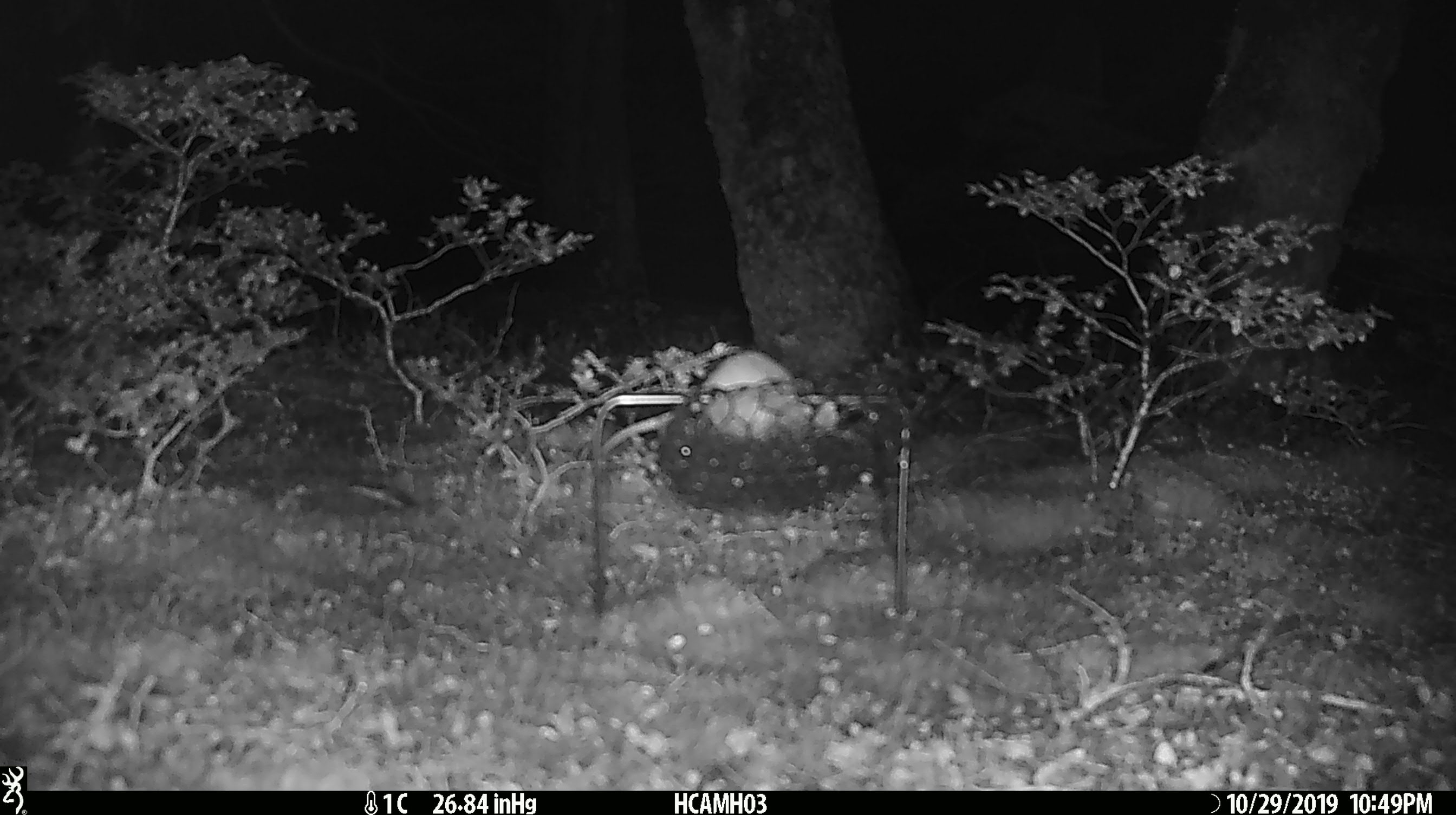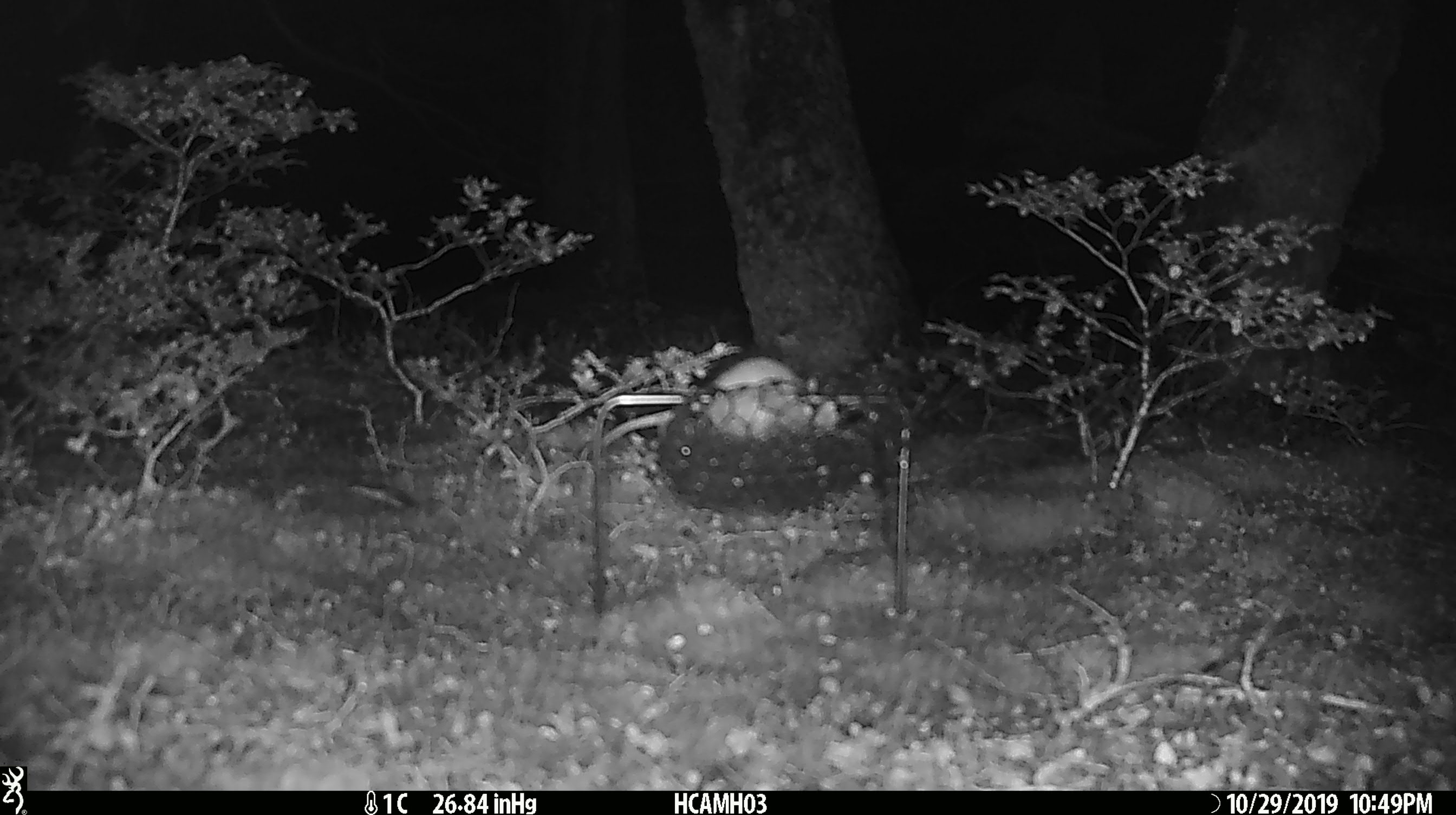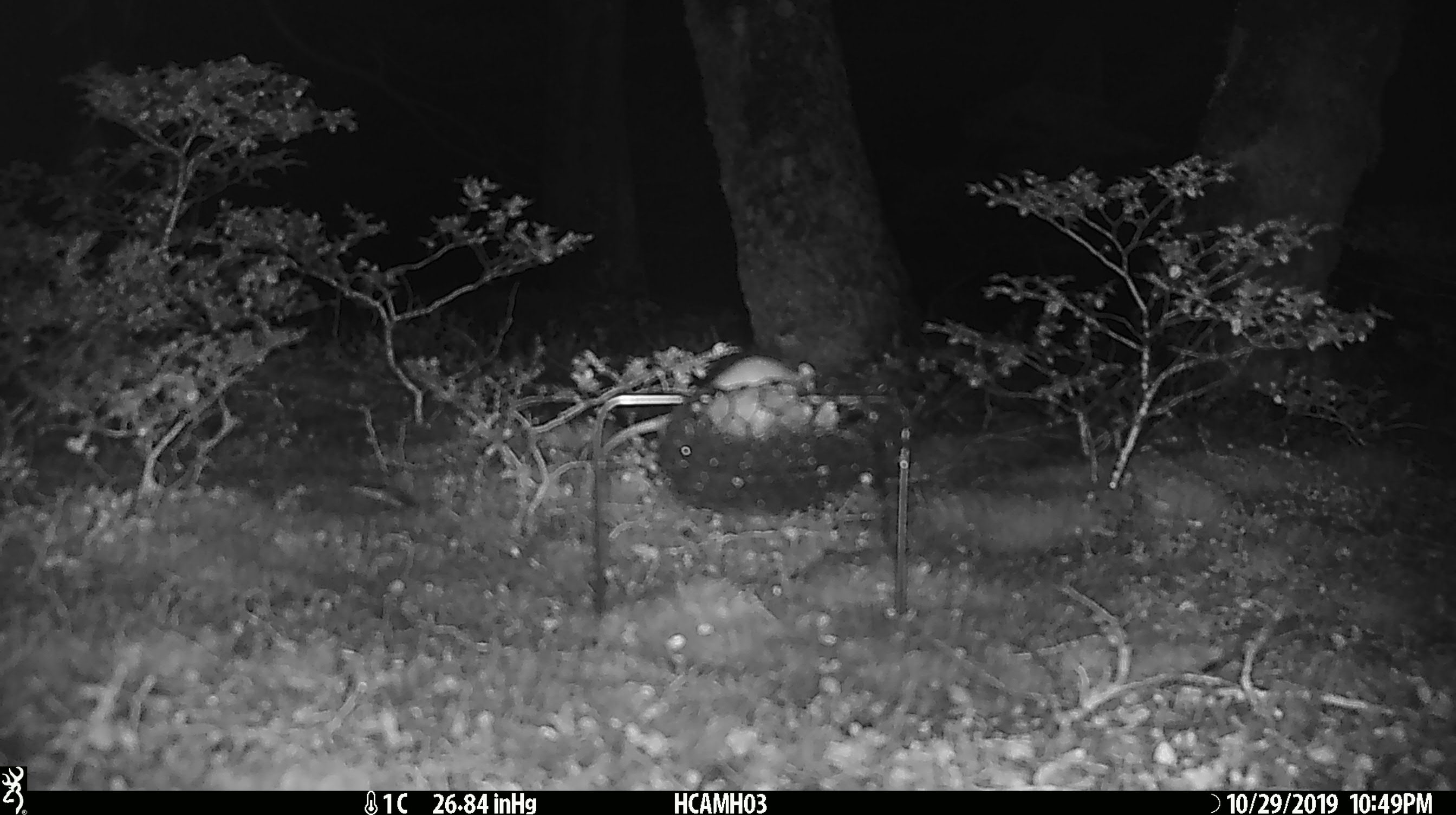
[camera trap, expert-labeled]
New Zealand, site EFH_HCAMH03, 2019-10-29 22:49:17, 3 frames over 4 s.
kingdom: Animalia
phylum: Chordata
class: Mammalia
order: Rodentia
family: Muridae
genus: Mus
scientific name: Mus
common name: mouse